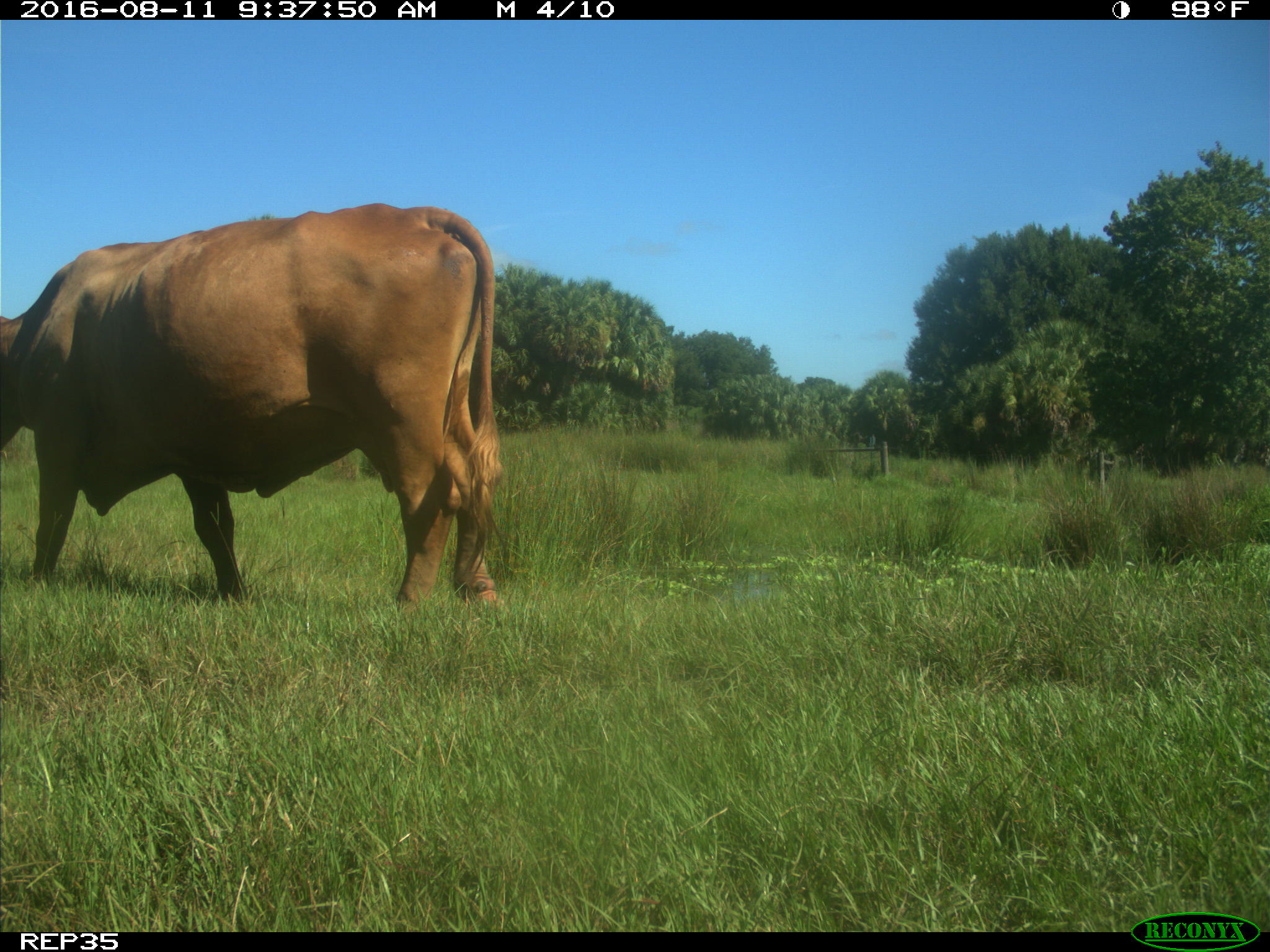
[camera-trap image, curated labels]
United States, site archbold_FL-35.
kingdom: Animalia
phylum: Chordata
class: Mammalia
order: Artiodactyla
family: Bovidae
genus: Bos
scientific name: Bos taurus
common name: domestic cow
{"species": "Bos taurus (domestic cow)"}